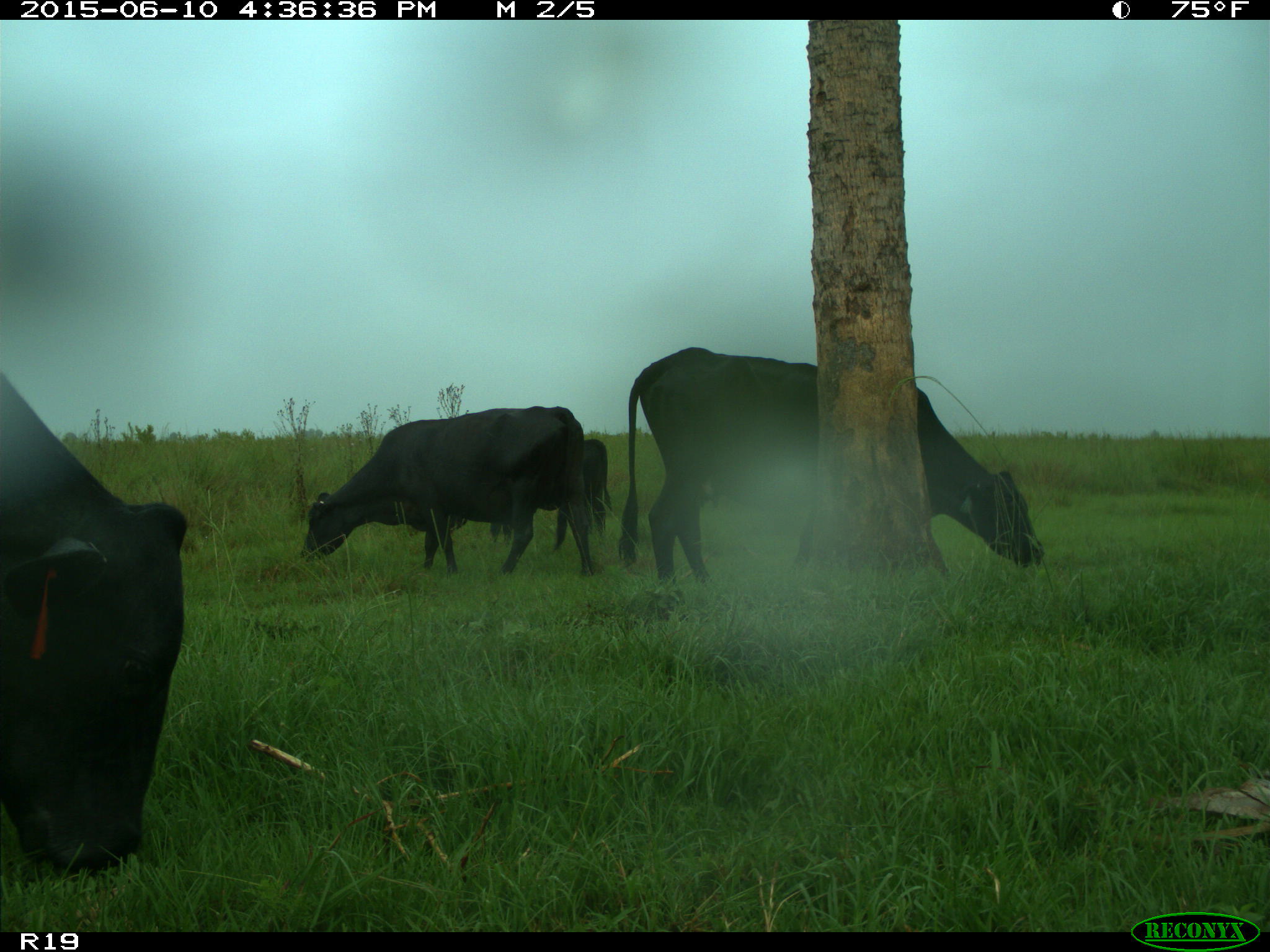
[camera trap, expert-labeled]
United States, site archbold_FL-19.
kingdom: Animalia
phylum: Chordata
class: Mammalia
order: Artiodactyla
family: Bovidae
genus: Bos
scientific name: Bos taurus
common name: domestic cow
Bos taurus (domestic cow).